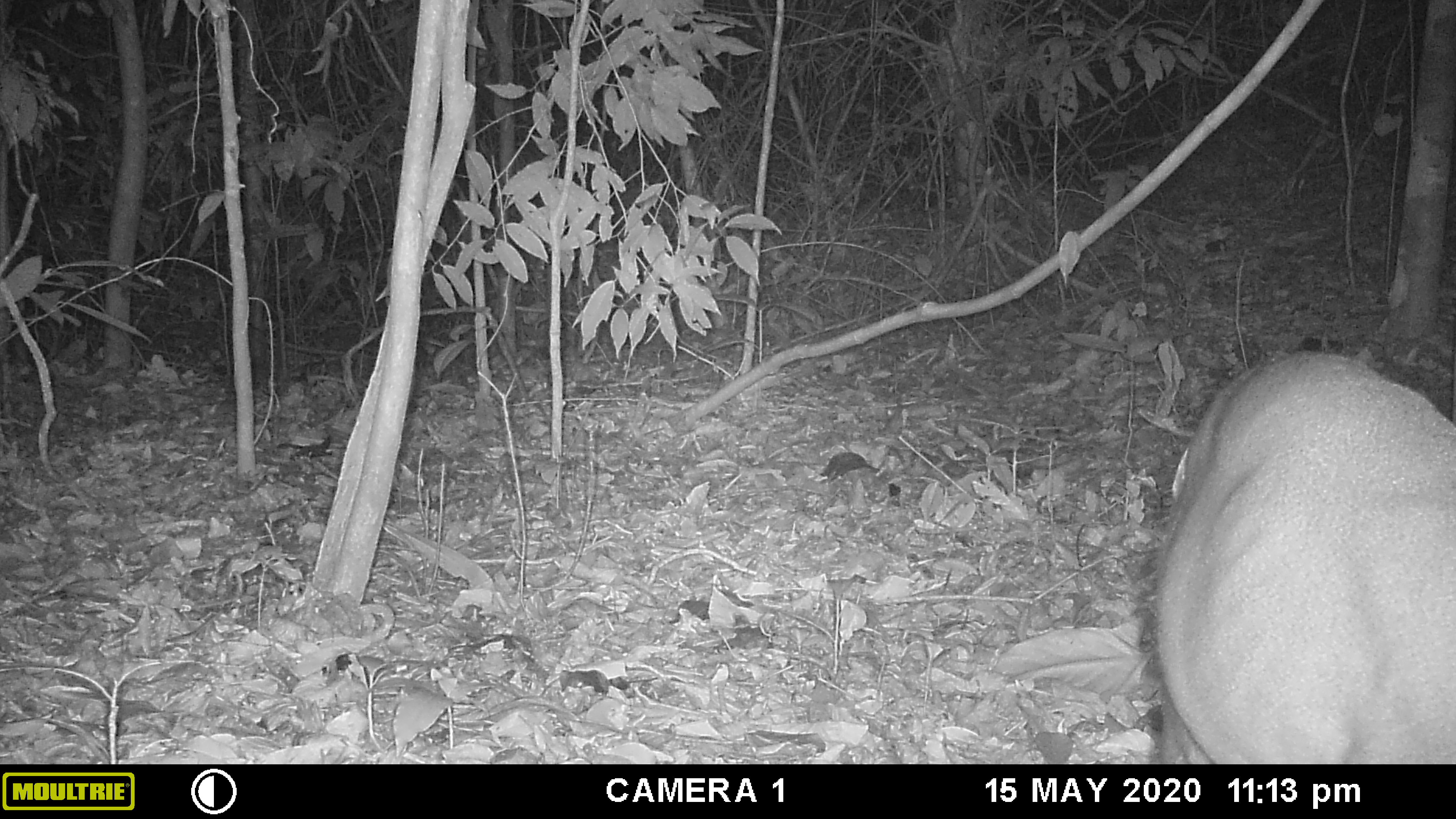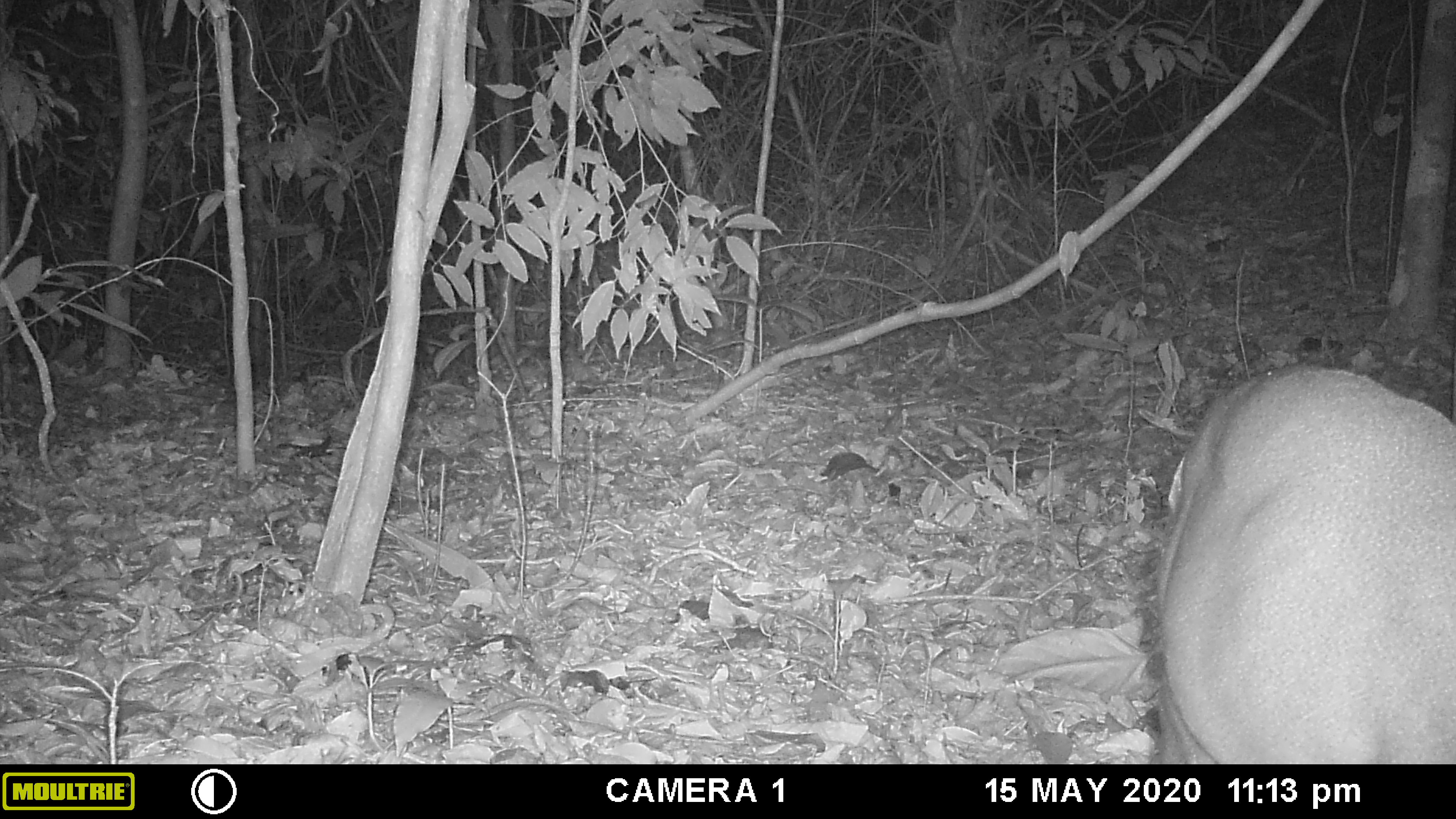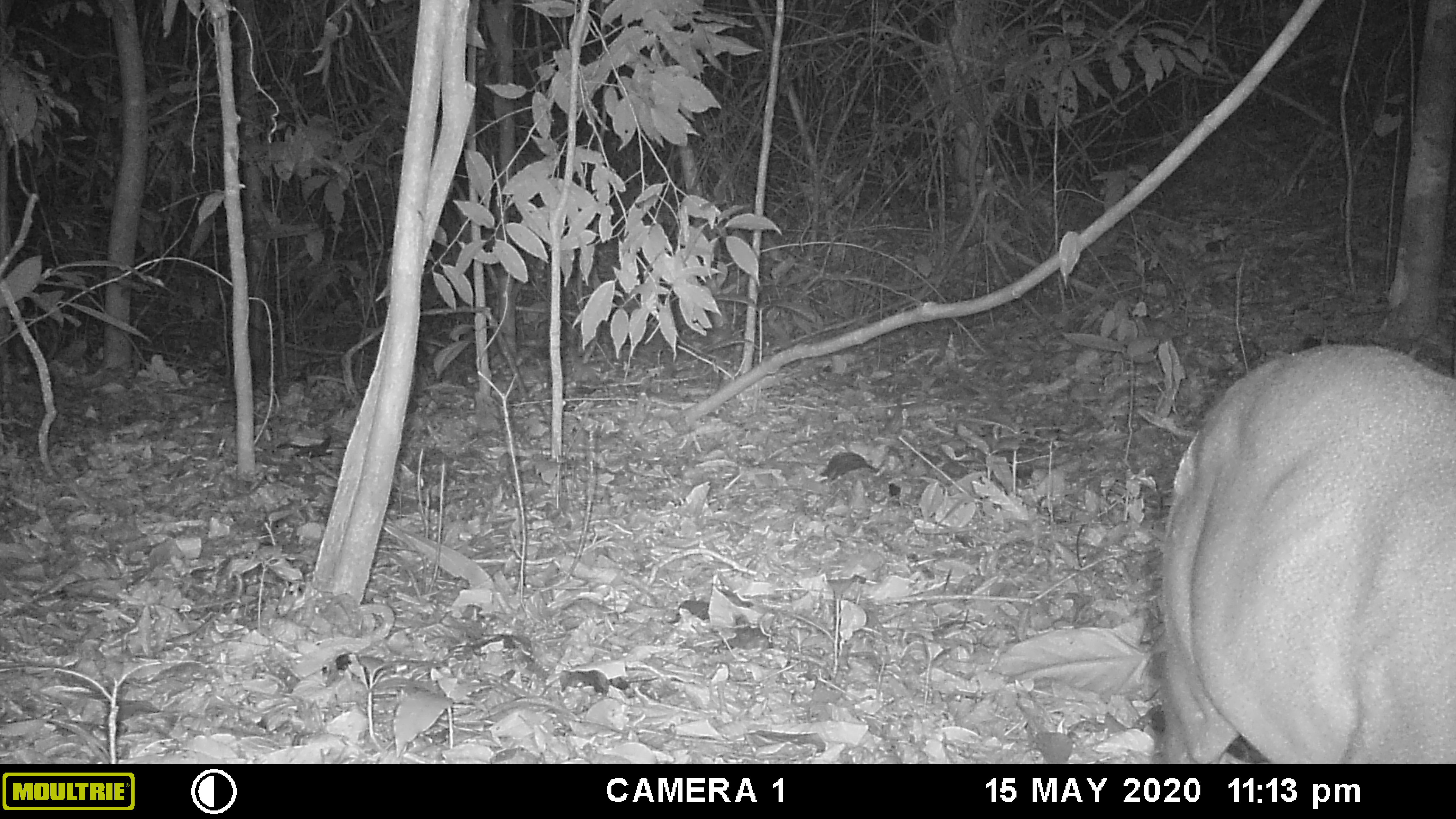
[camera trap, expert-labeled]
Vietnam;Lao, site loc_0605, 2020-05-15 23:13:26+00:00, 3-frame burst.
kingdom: Animalia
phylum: Chordata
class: Mammalia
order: Artiodactyla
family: Cervidae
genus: Muntiacus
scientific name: Muntiacus rooseveltorum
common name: roosevelt's muntjac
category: roosevelts muntjac group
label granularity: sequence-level